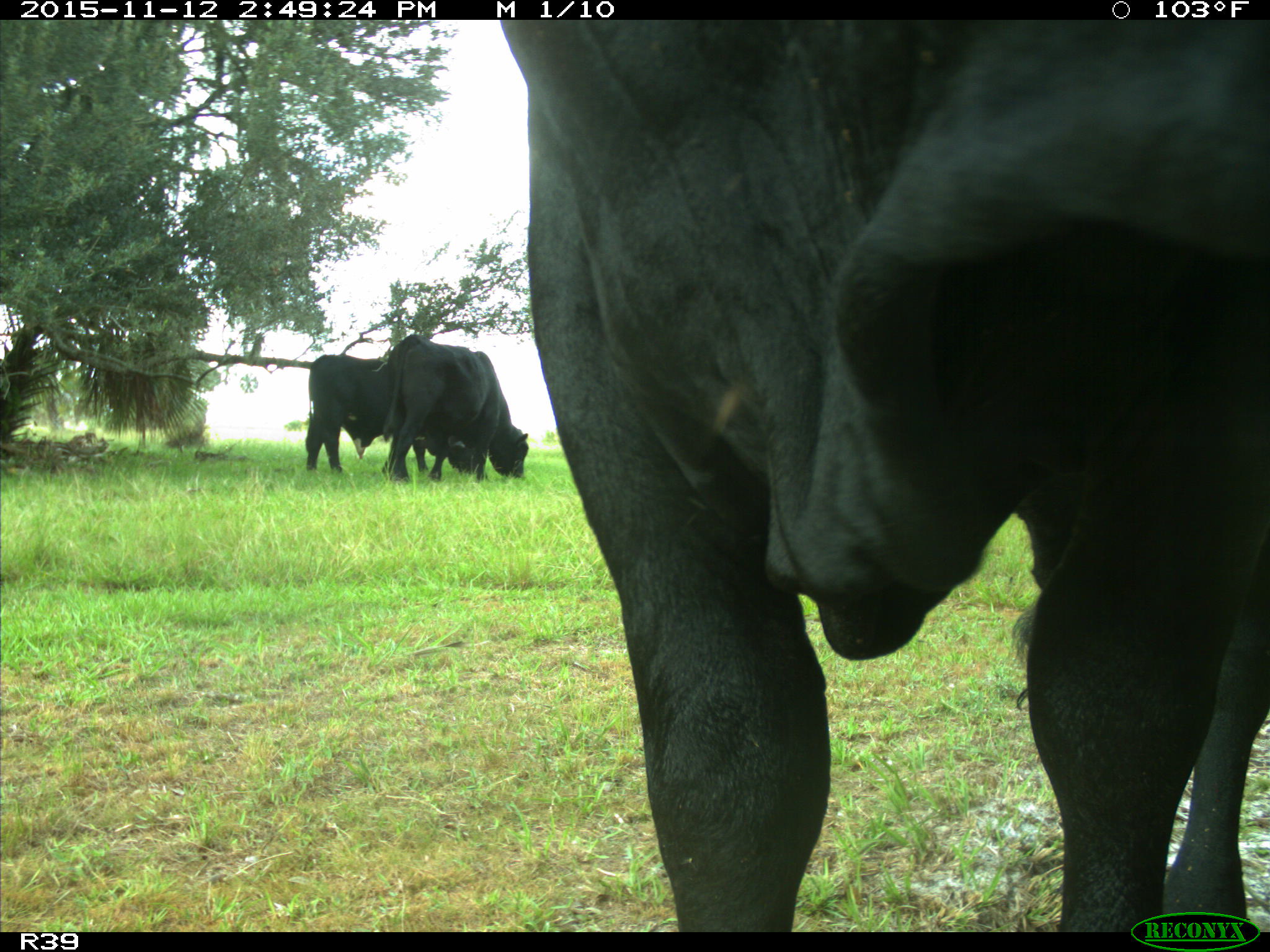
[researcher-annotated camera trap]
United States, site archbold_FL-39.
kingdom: Animalia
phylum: Chordata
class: Mammalia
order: Artiodactyla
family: Bovidae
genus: Bos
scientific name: Bos taurus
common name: domestic cow